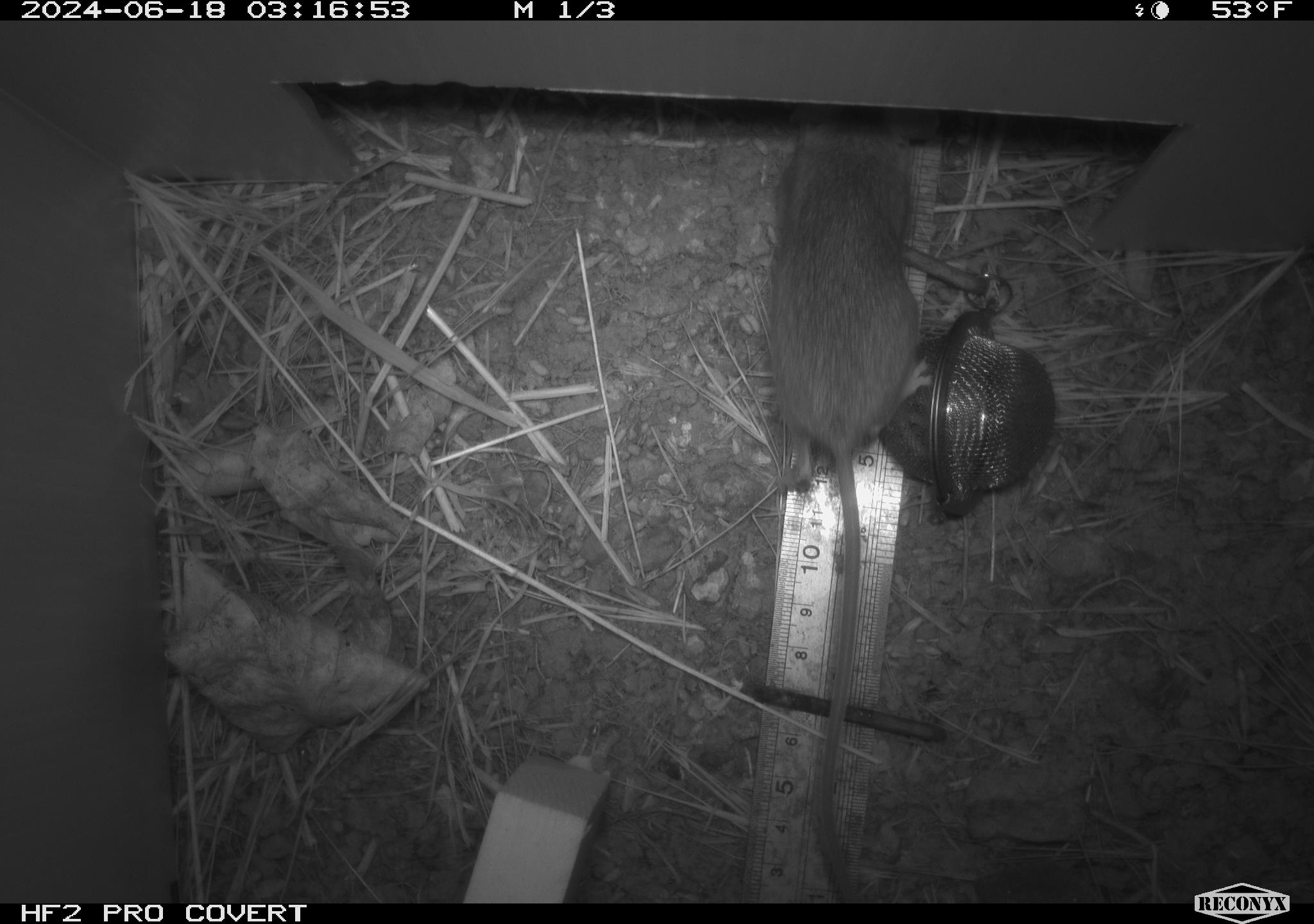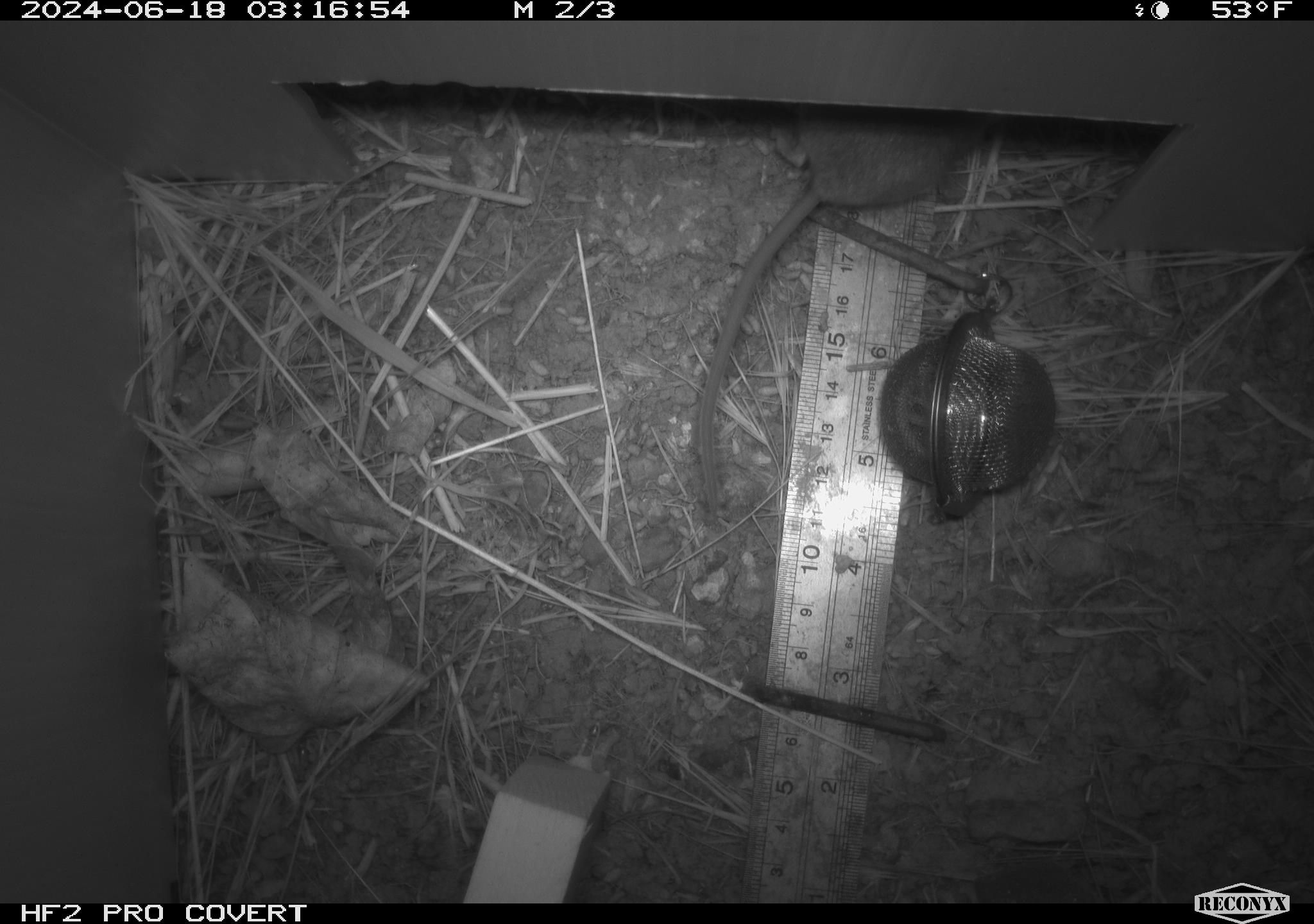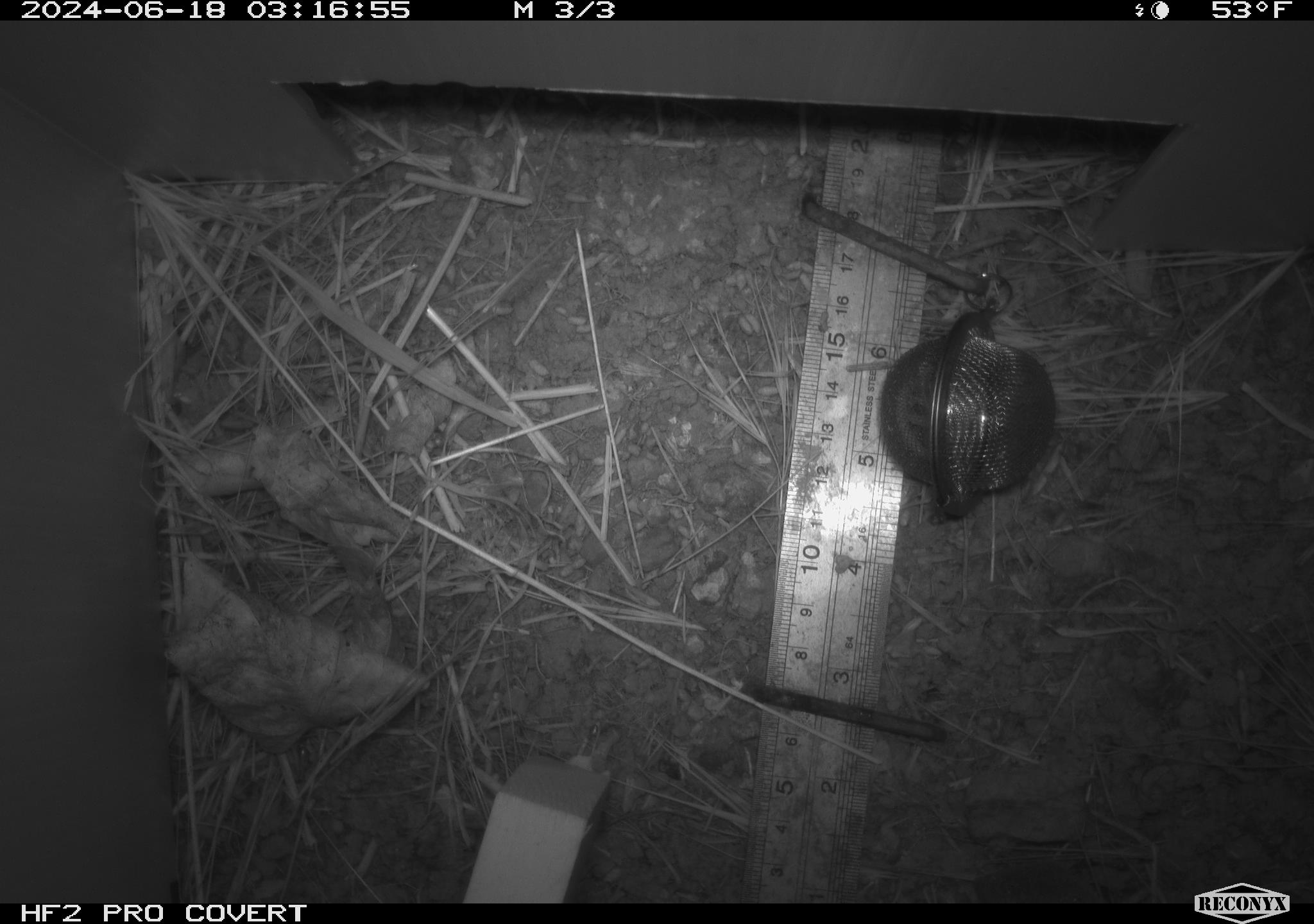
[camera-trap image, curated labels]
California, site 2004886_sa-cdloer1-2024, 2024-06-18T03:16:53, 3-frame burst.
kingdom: Animalia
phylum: Chordata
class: Mammalia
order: Rodentia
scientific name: Rodentia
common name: mouse species